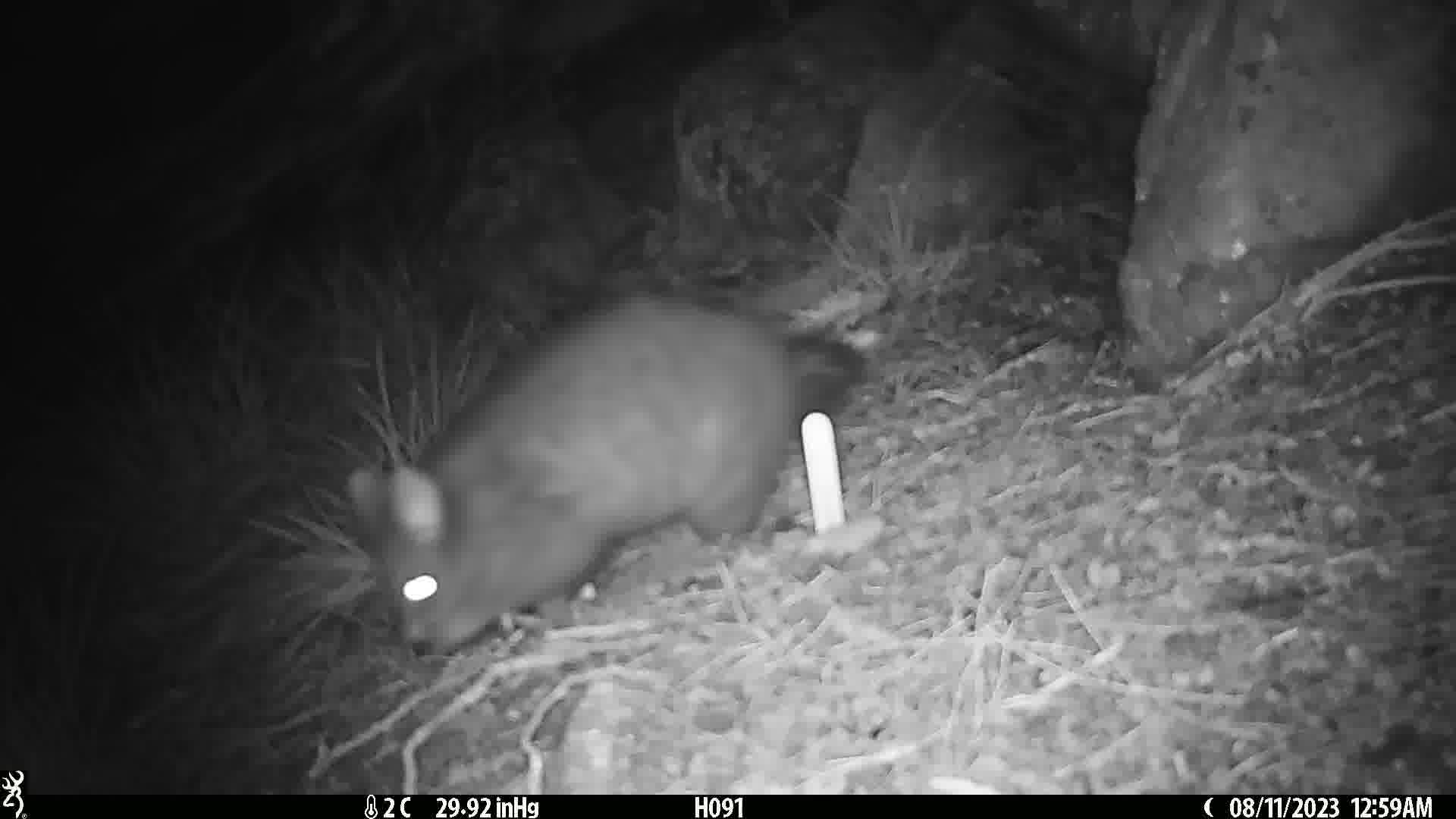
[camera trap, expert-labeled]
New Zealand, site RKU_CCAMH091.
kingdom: Animalia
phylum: Chordata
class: Mammalia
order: Diprotodontia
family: Phalangeridae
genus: Trichosurus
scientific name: Trichosurus vulpecula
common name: common brushtail possum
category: possum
Possum (common brushtail possum) (Trichosurus vulpecula).